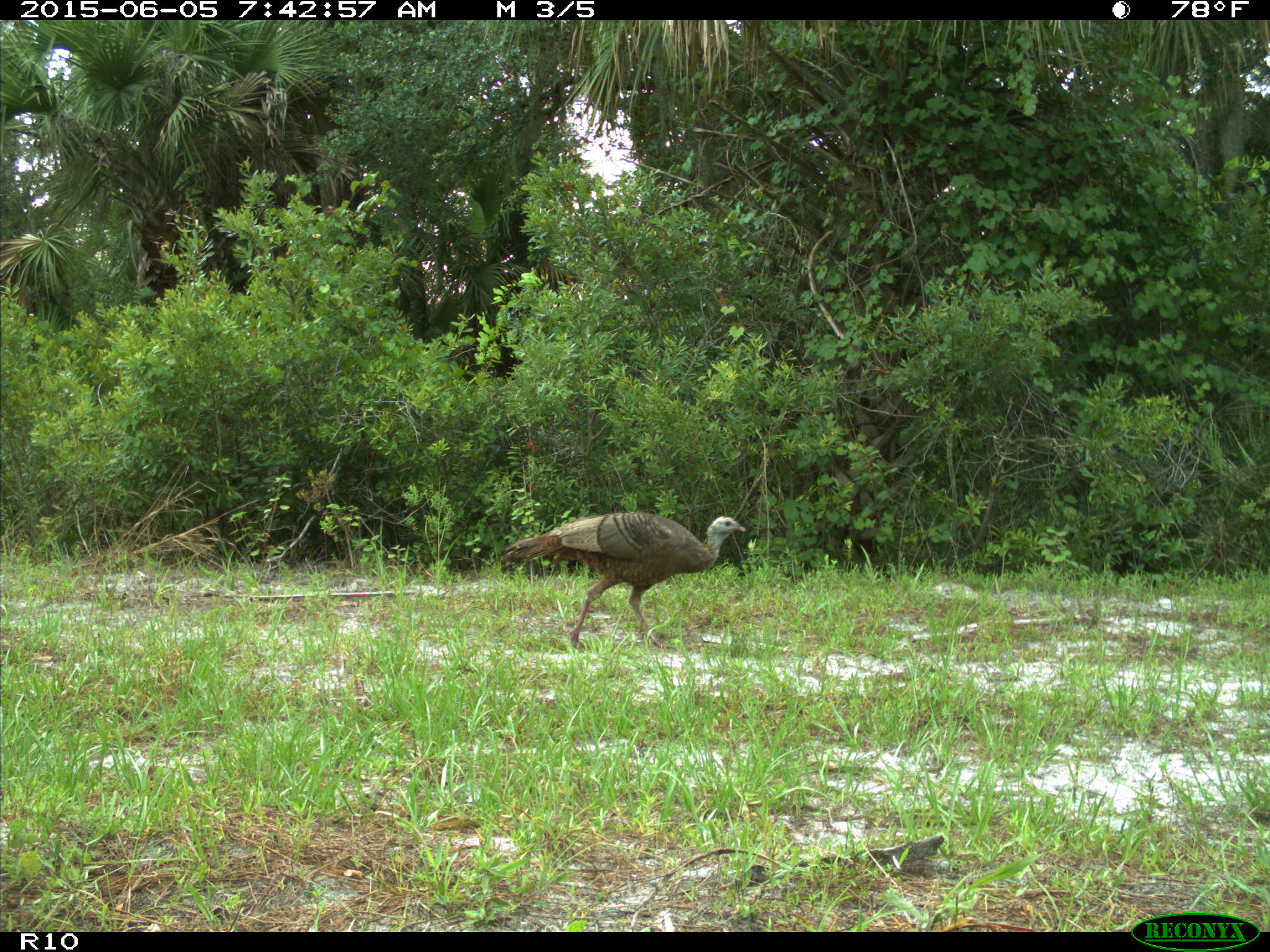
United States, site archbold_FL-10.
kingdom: Animalia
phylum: Chordata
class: Aves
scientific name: Aves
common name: birds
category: unidentified bird